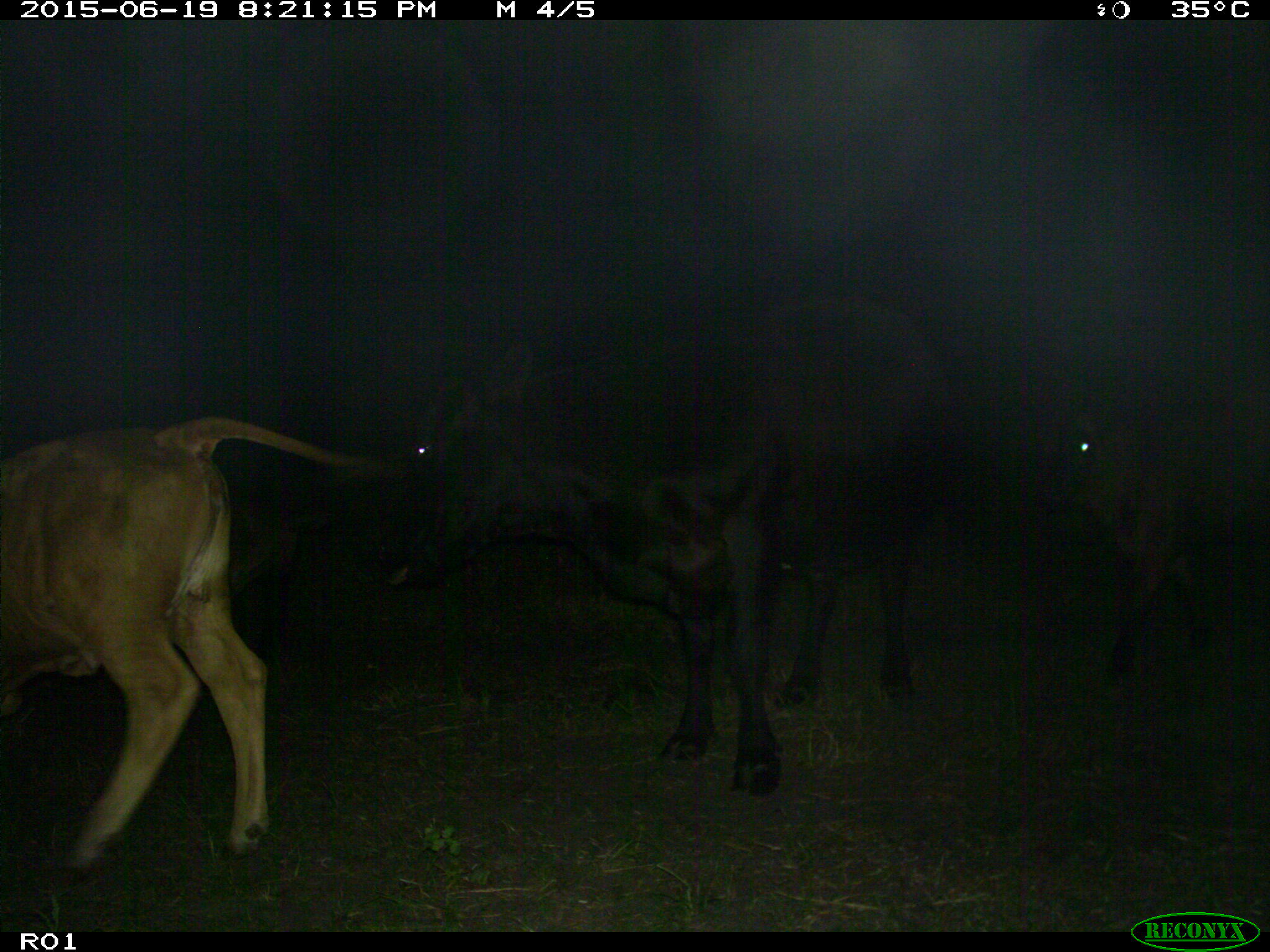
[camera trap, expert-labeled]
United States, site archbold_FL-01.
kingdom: Animalia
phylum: Chordata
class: Mammalia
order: Artiodactyla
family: Bovidae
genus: Bos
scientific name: Bos taurus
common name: domestic cow